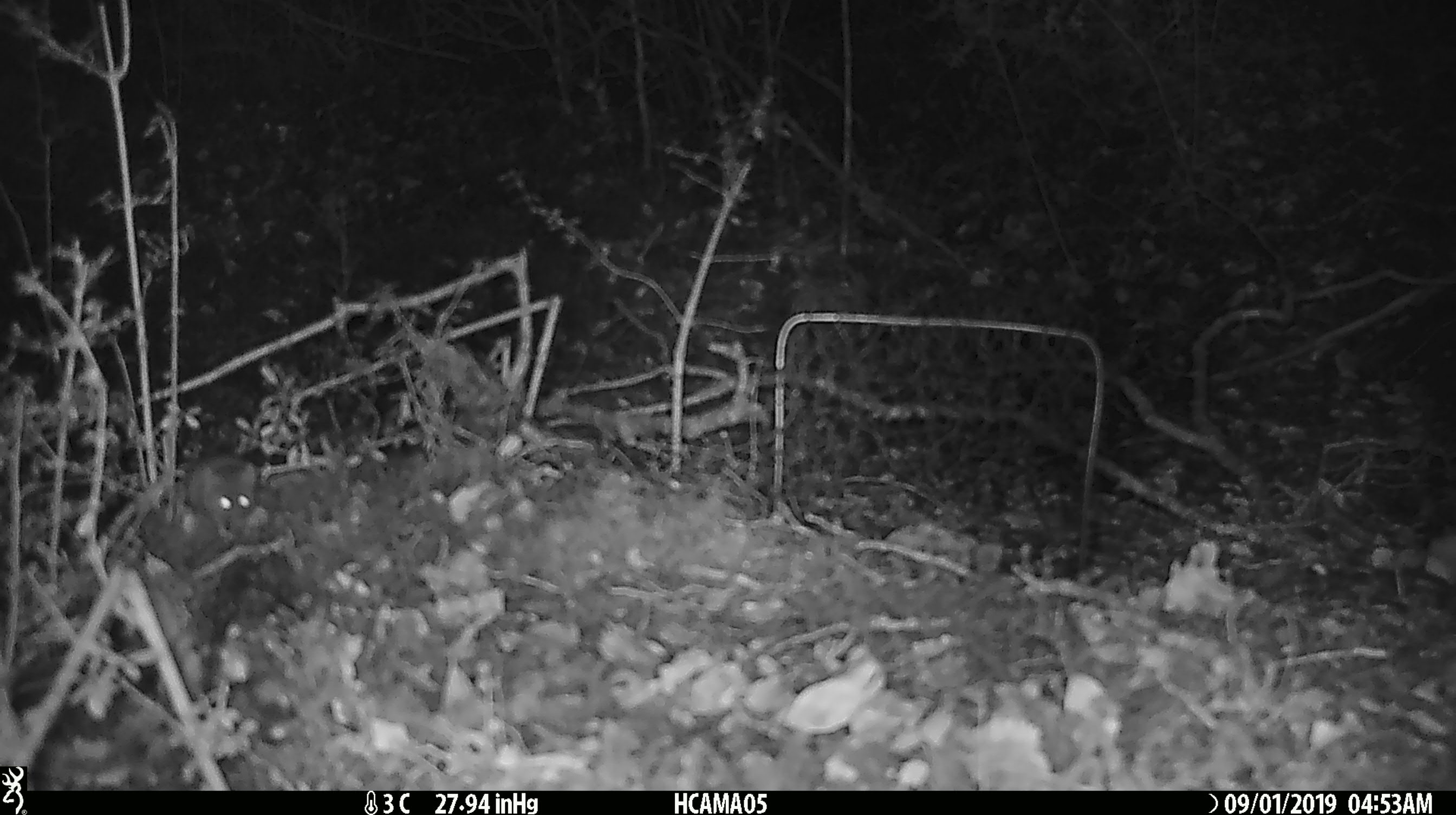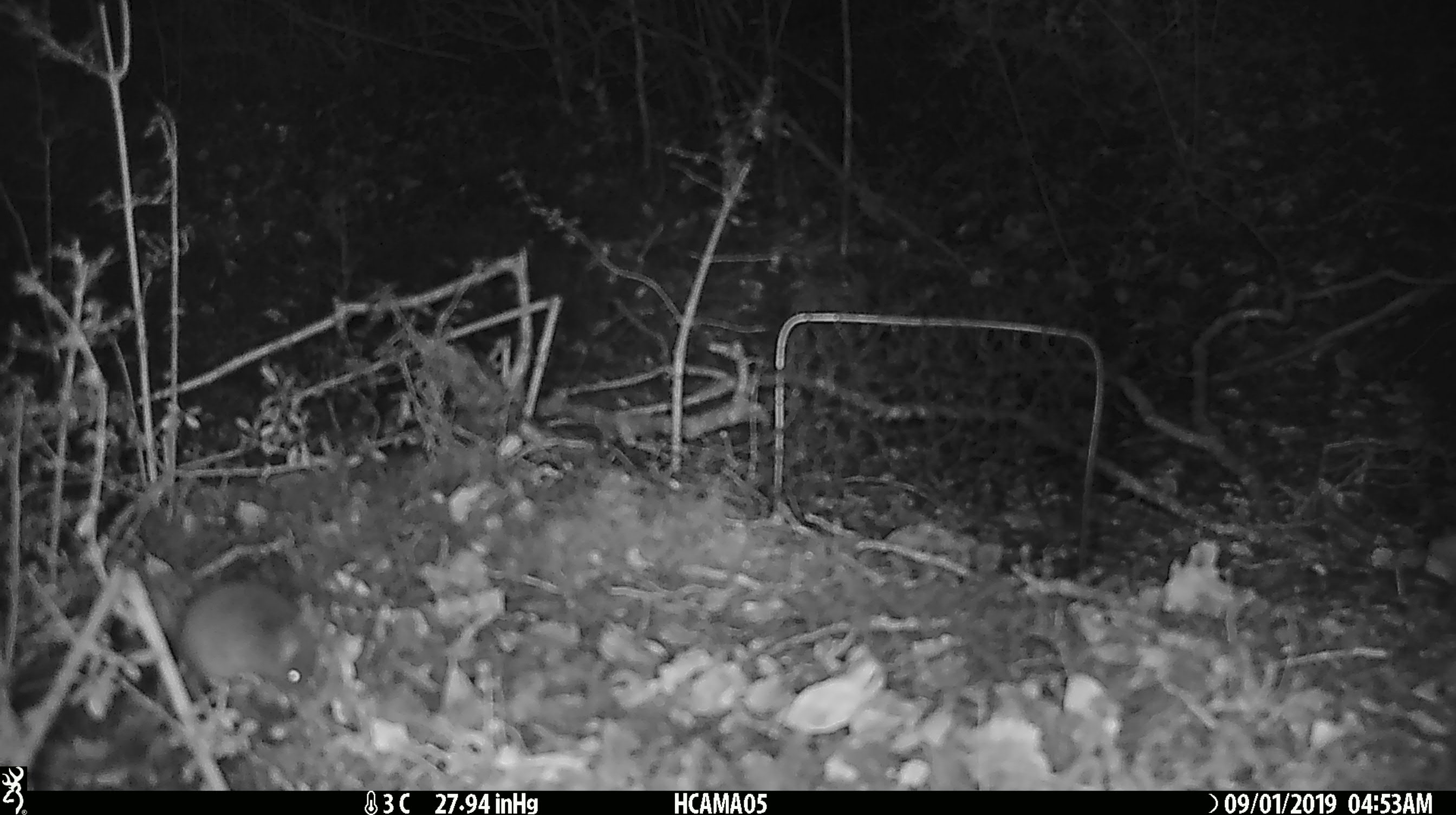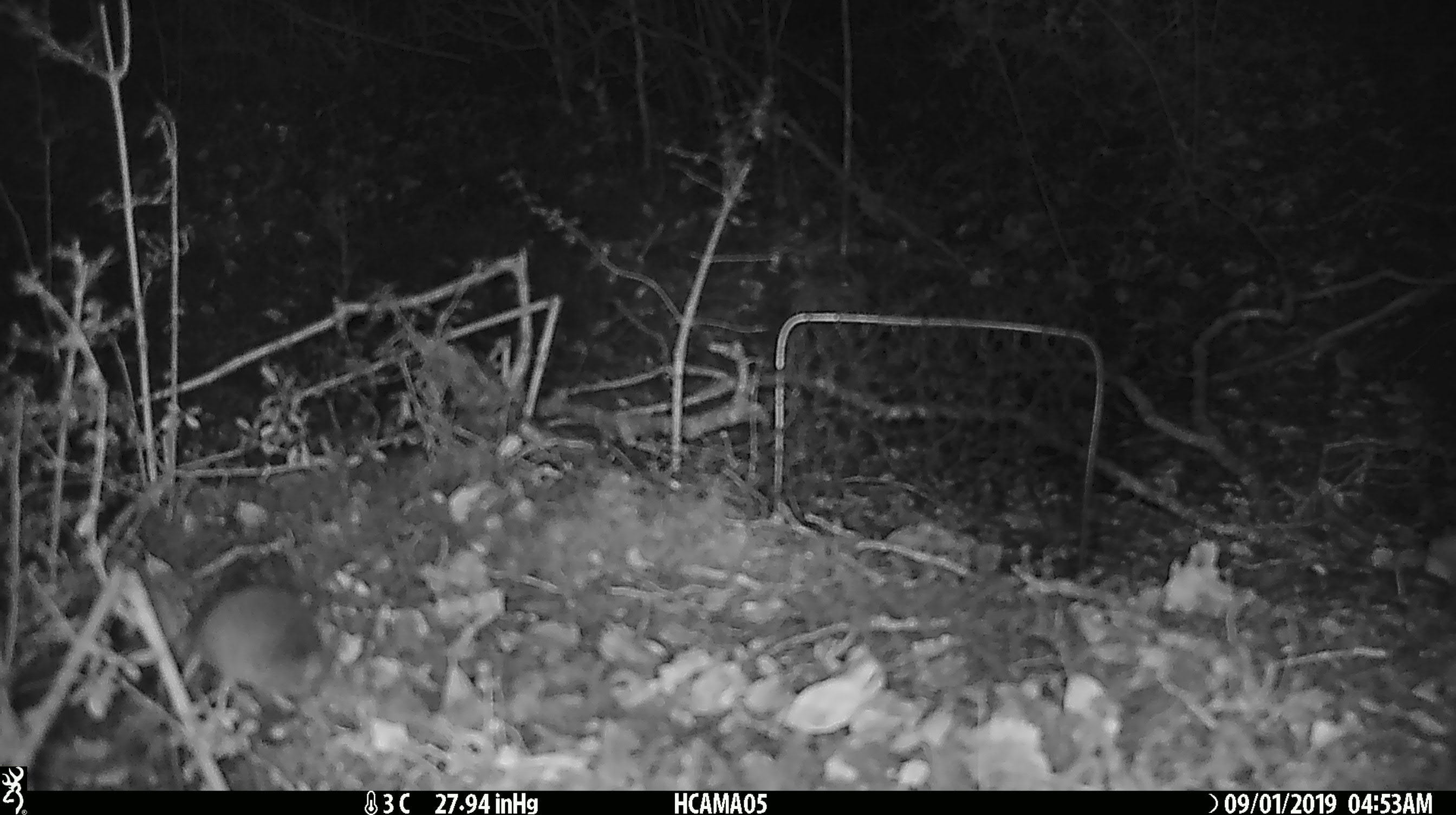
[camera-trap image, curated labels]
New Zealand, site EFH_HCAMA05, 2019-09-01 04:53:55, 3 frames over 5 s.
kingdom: Animalia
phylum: Chordata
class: Mammalia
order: Rodentia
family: Muridae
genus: Mus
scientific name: Mus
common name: mouse